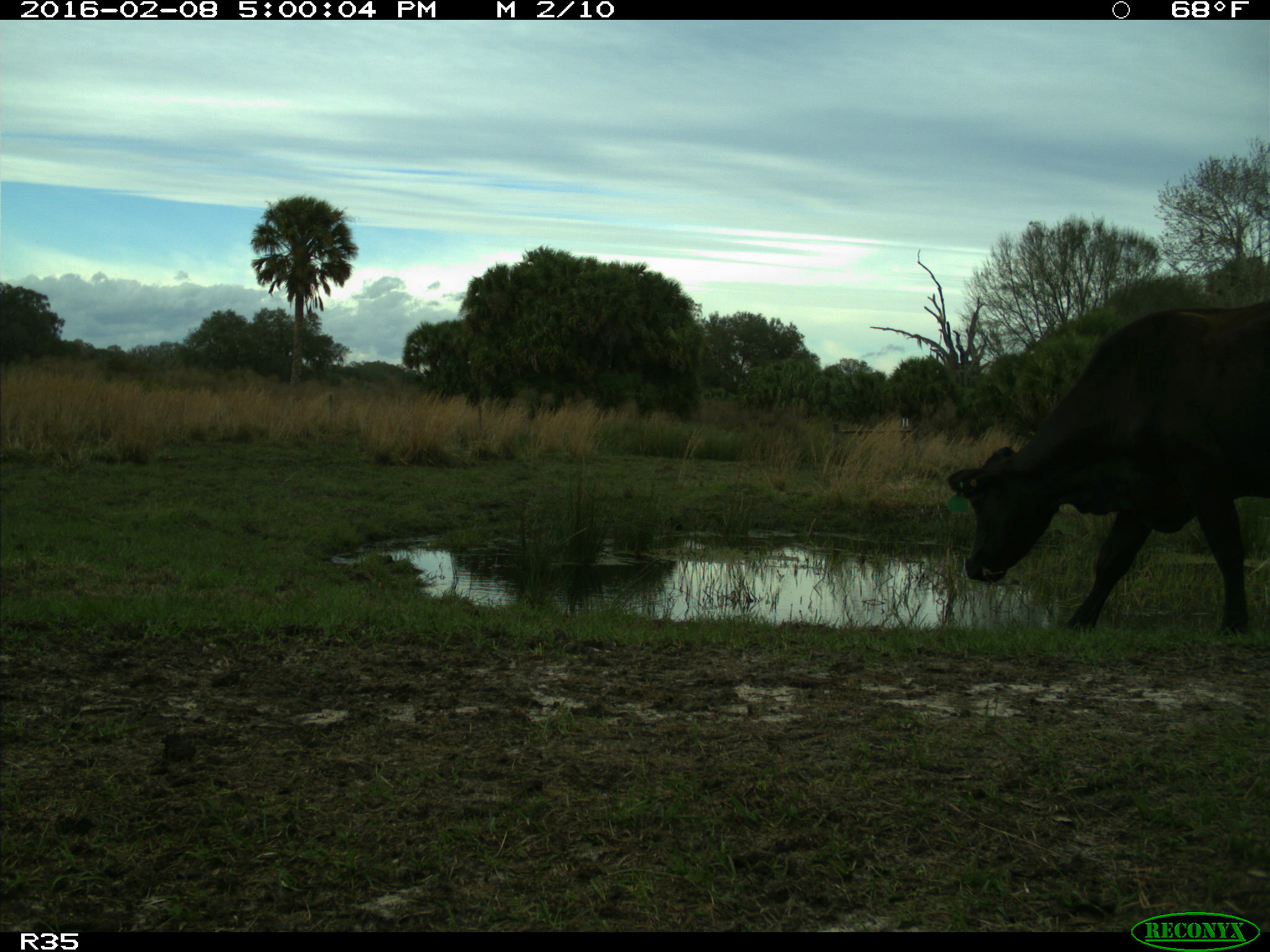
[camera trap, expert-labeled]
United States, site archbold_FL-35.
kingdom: Animalia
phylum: Chordata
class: Mammalia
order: Artiodactyla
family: Bovidae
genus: Bos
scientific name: Bos taurus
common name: domestic cow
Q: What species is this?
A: Bos taurus (domestic cow).